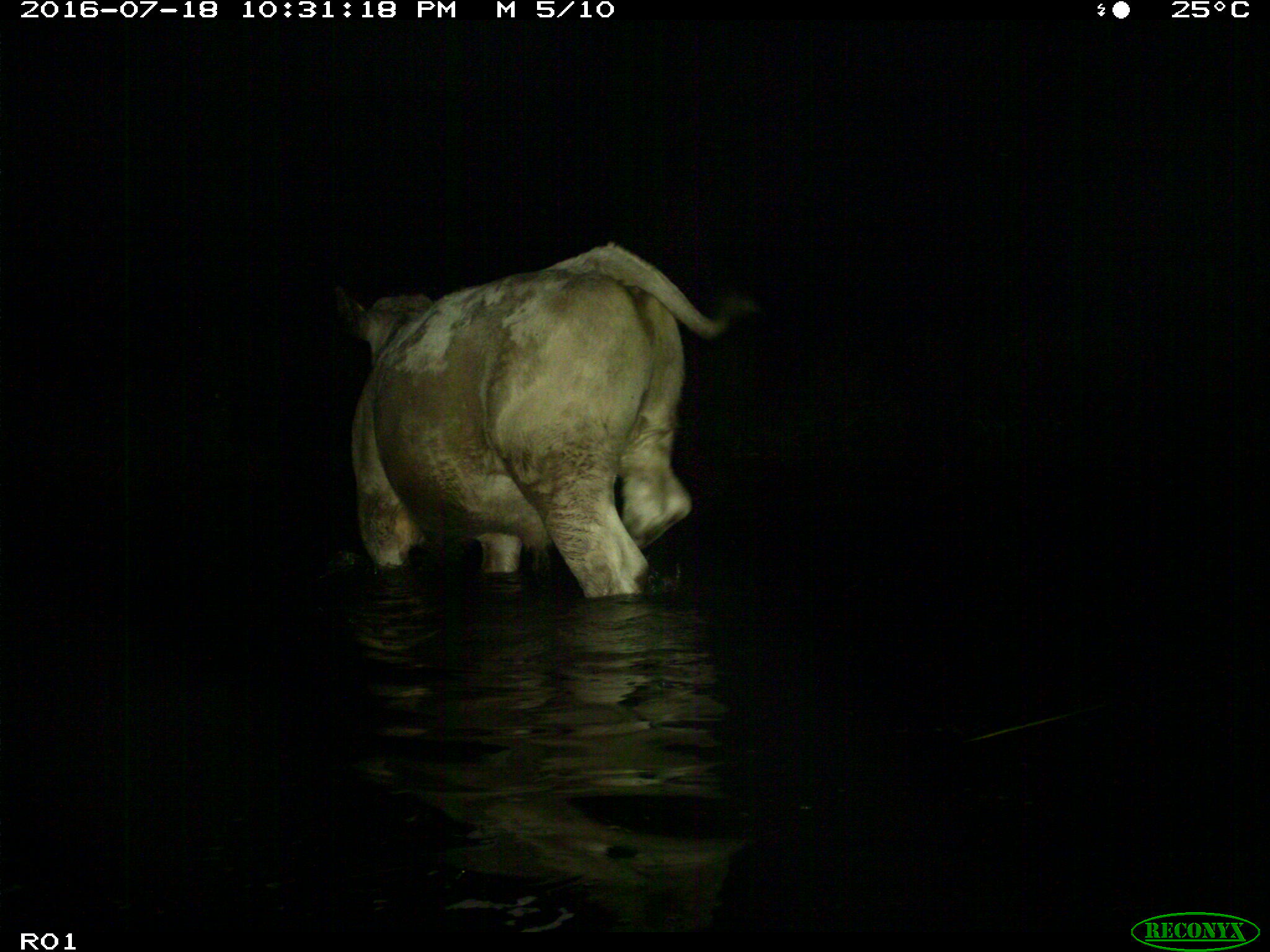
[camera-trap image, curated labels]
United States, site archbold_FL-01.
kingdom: Animalia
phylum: Chordata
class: Mammalia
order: Artiodactyla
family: Bovidae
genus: Bos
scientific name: Bos taurus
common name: domestic cow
Bos taurus (domestic cow).